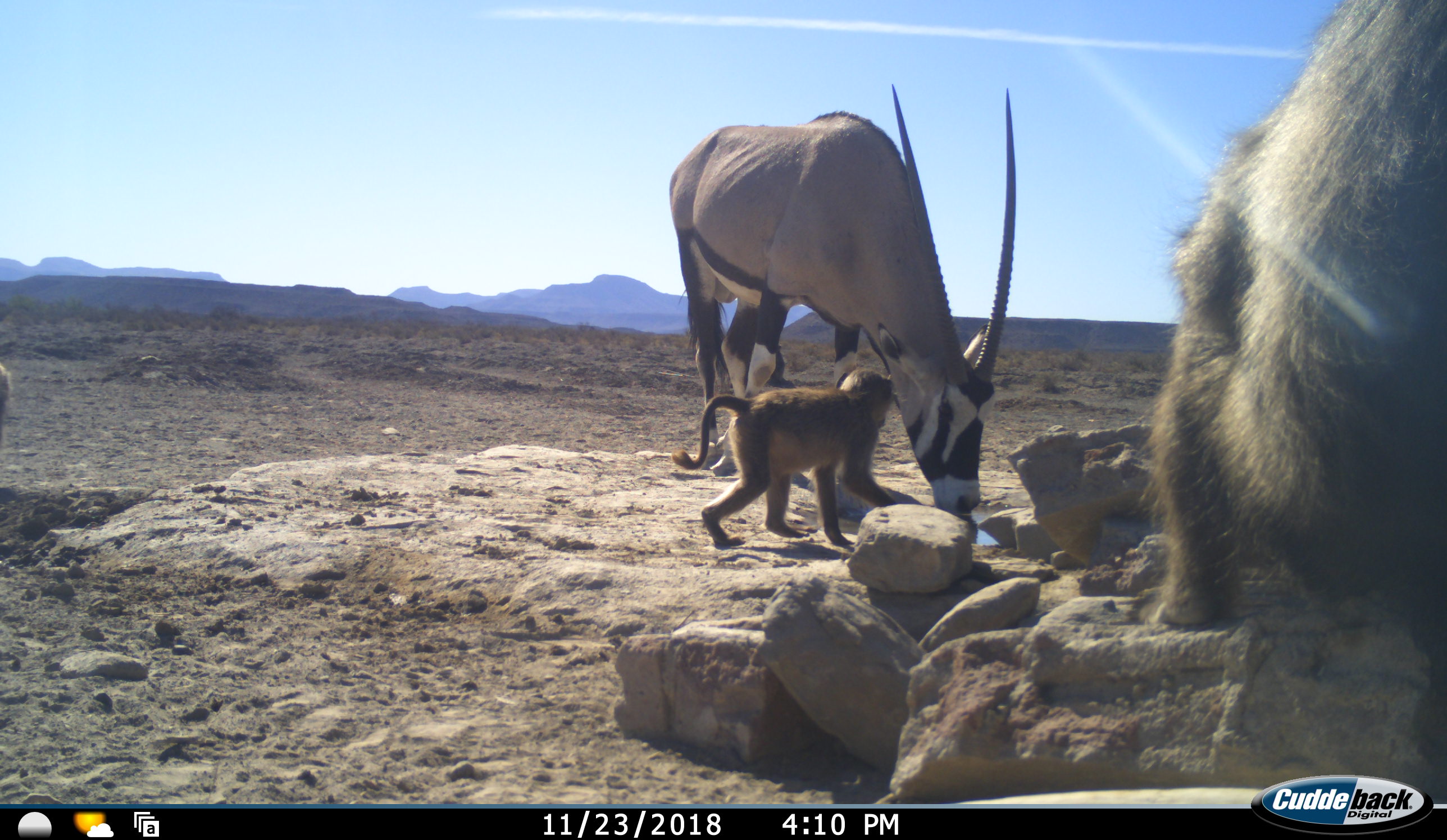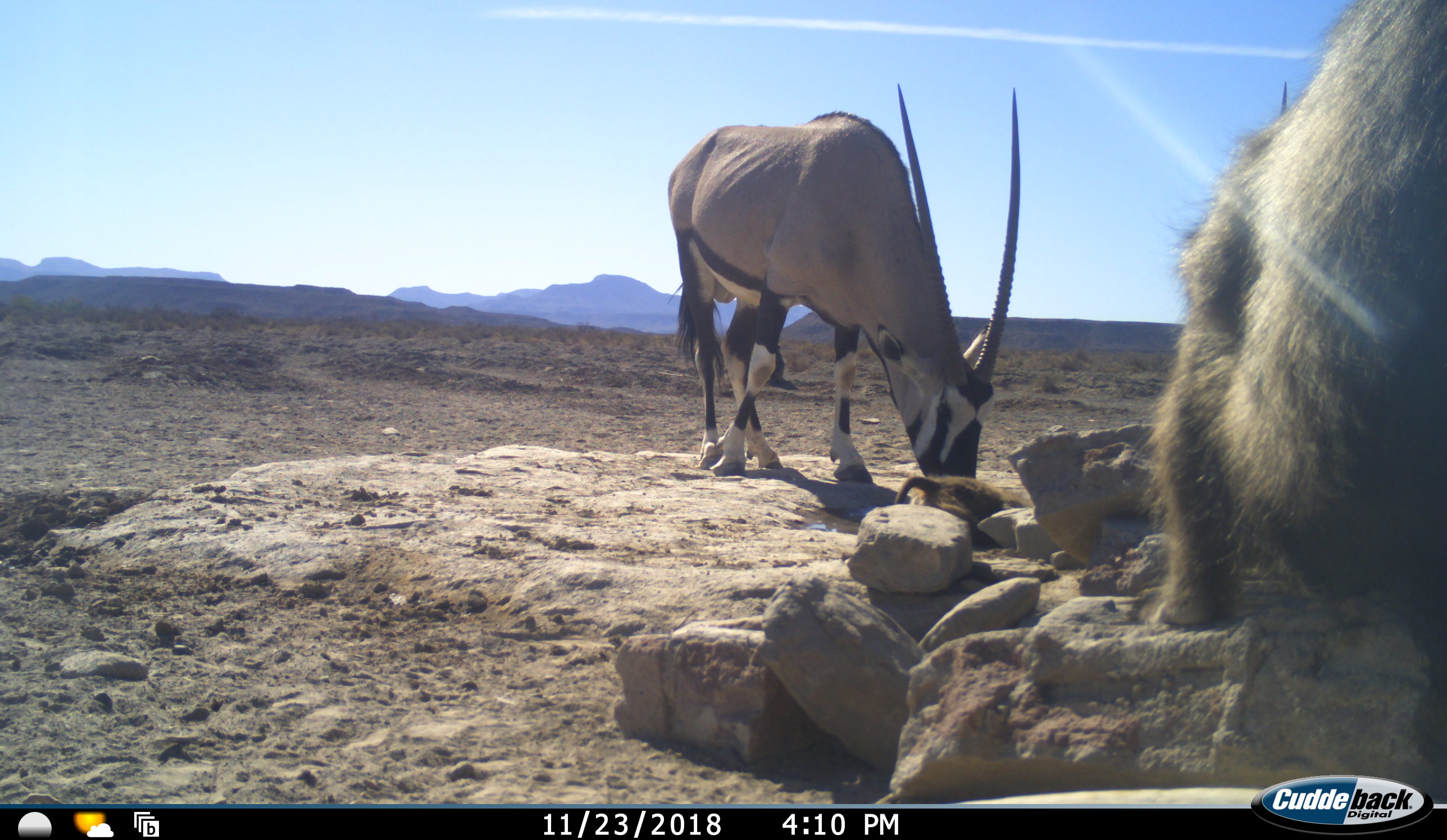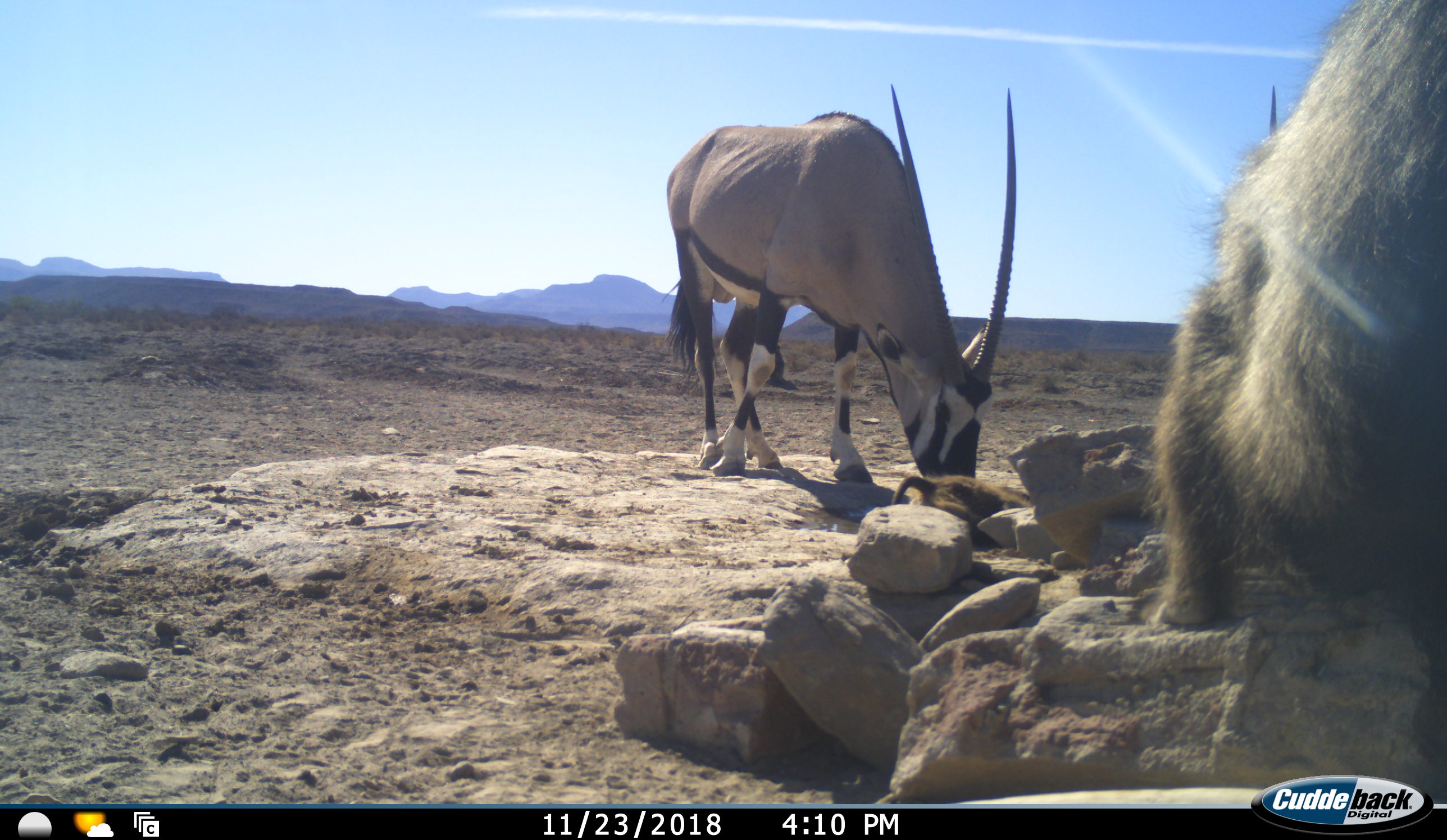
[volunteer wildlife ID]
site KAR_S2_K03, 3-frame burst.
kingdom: Animalia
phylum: Chordata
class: Mammalia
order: Primates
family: Cercopithecidae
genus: Papio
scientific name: Papio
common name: baboon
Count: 3.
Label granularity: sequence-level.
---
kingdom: Animalia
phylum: Chordata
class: Mammalia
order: Artiodactyla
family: Bovidae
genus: Oryx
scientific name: Oryx gazella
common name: gemsbok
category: oryx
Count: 2.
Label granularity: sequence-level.